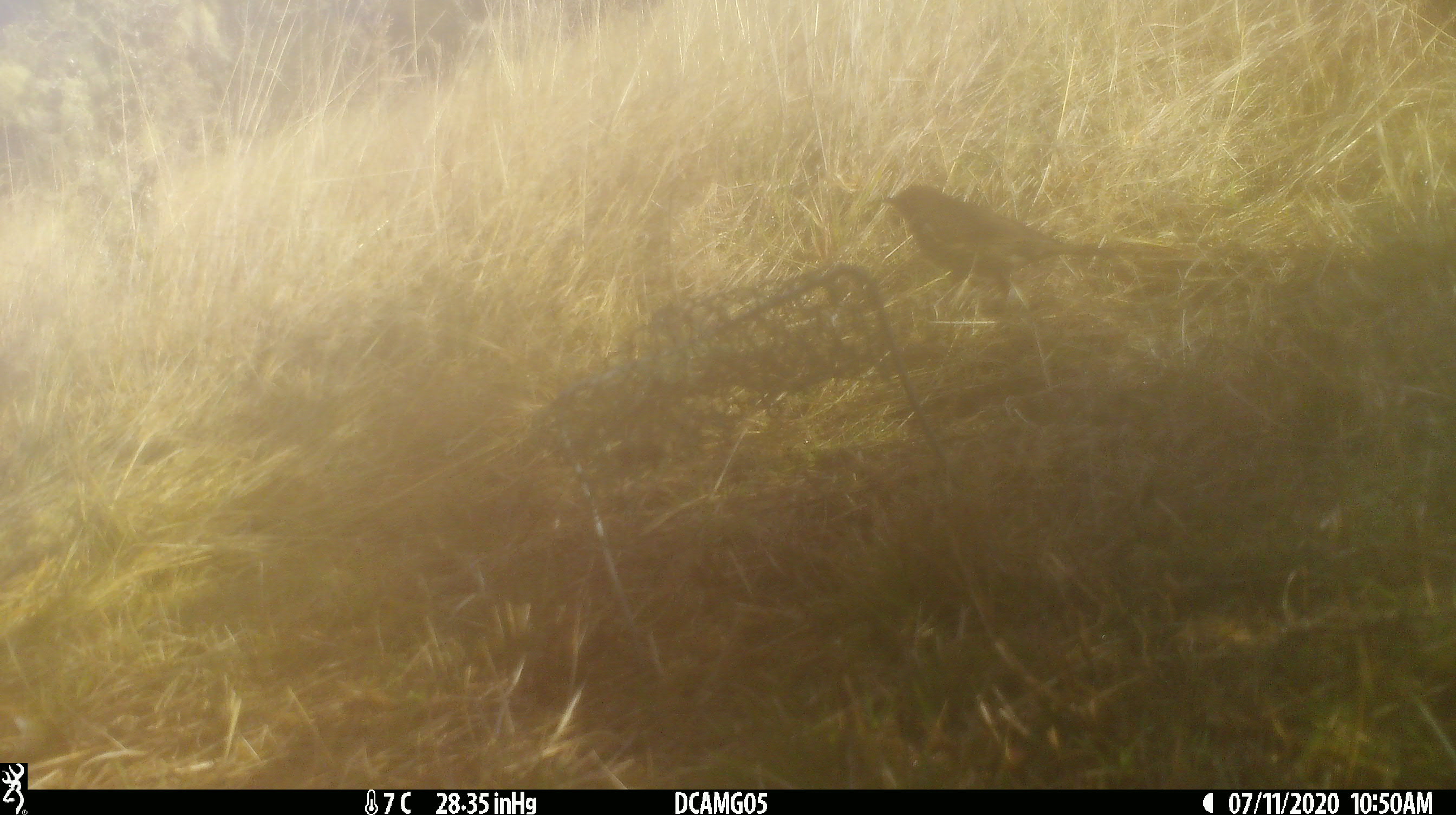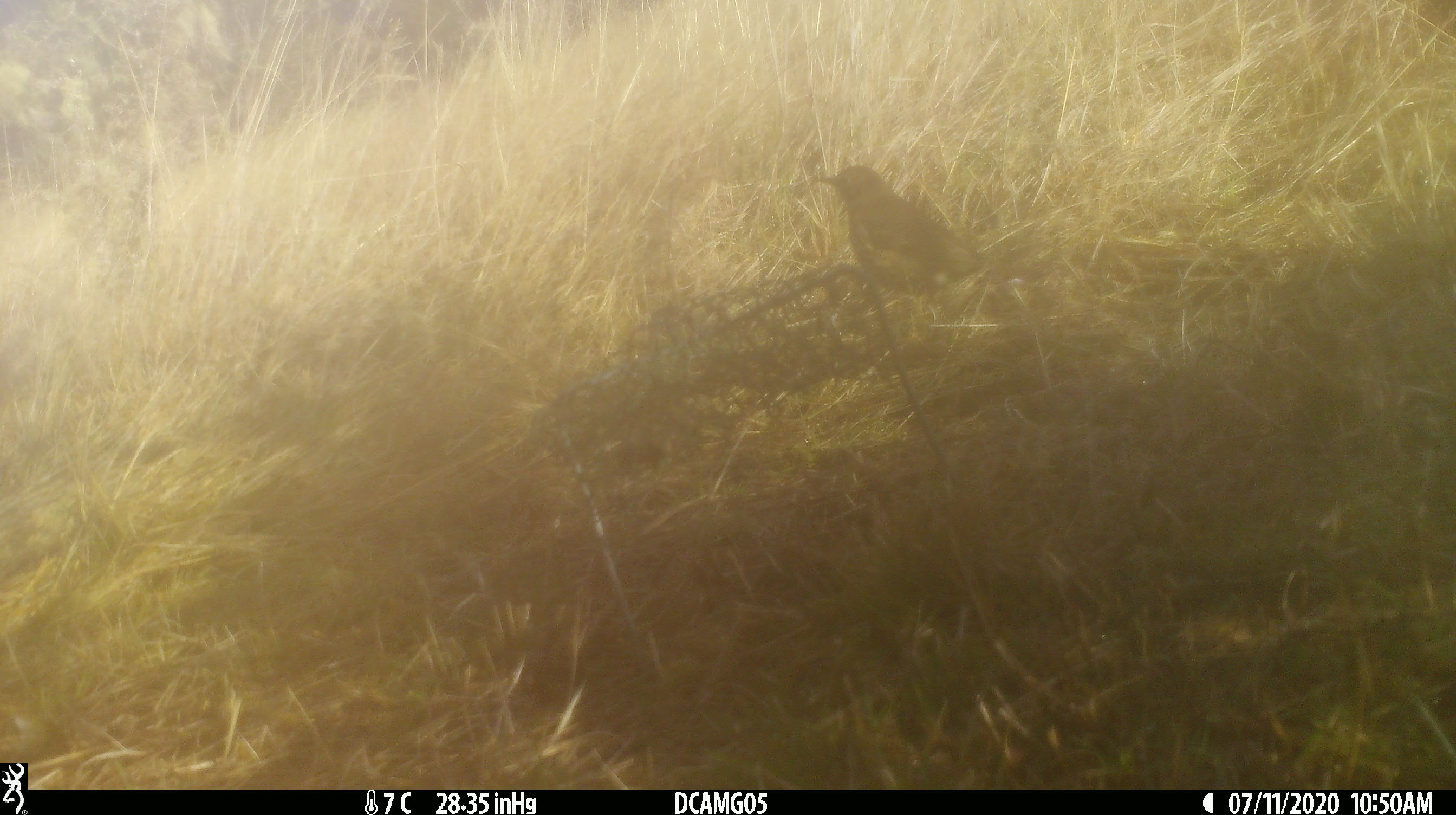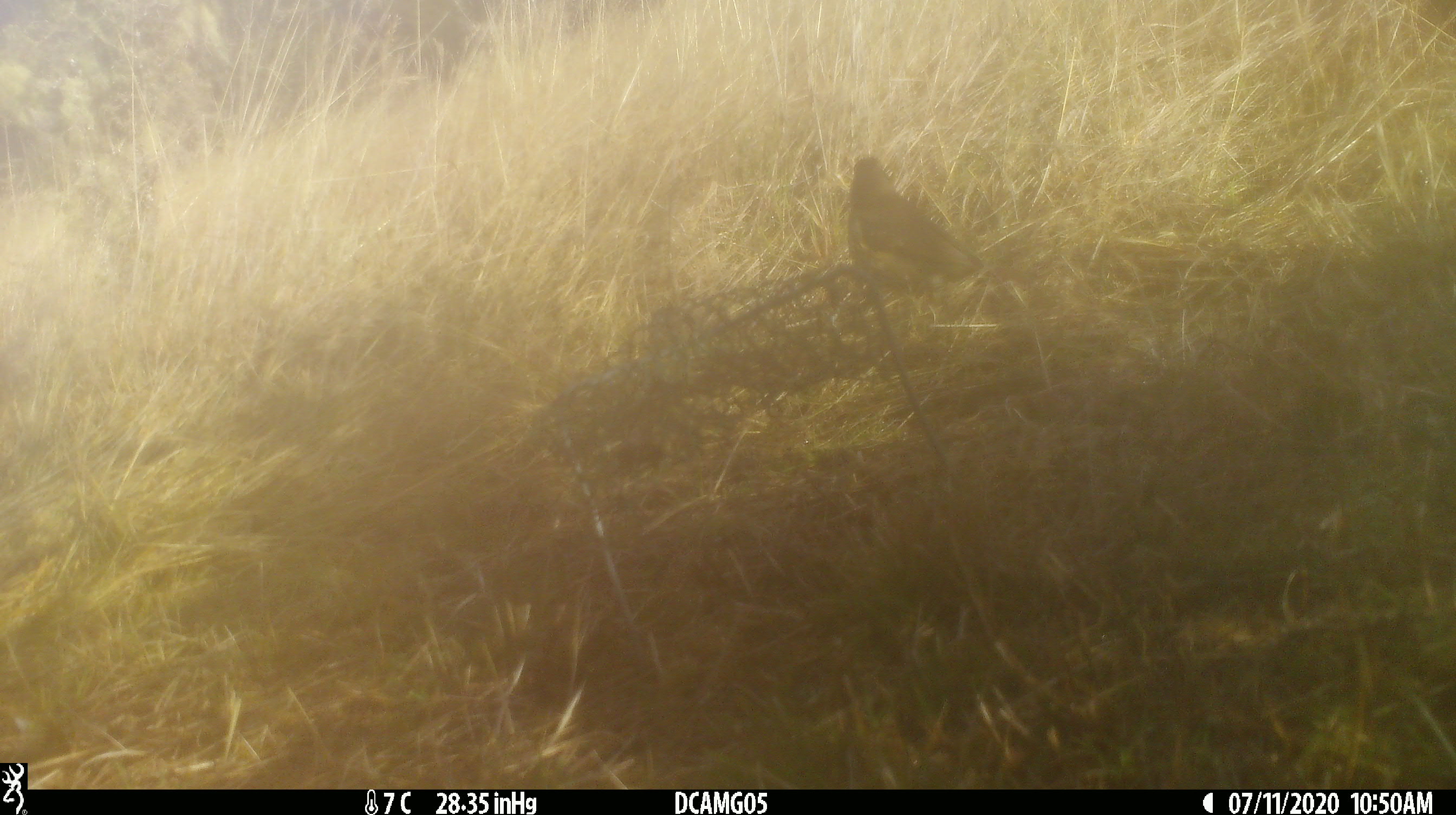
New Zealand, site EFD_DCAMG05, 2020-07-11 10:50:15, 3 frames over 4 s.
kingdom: Animalia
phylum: Chordata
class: Aves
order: Passeriformes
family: Turdidae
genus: Turdus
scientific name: Turdus philomelos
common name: song thrush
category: thrush